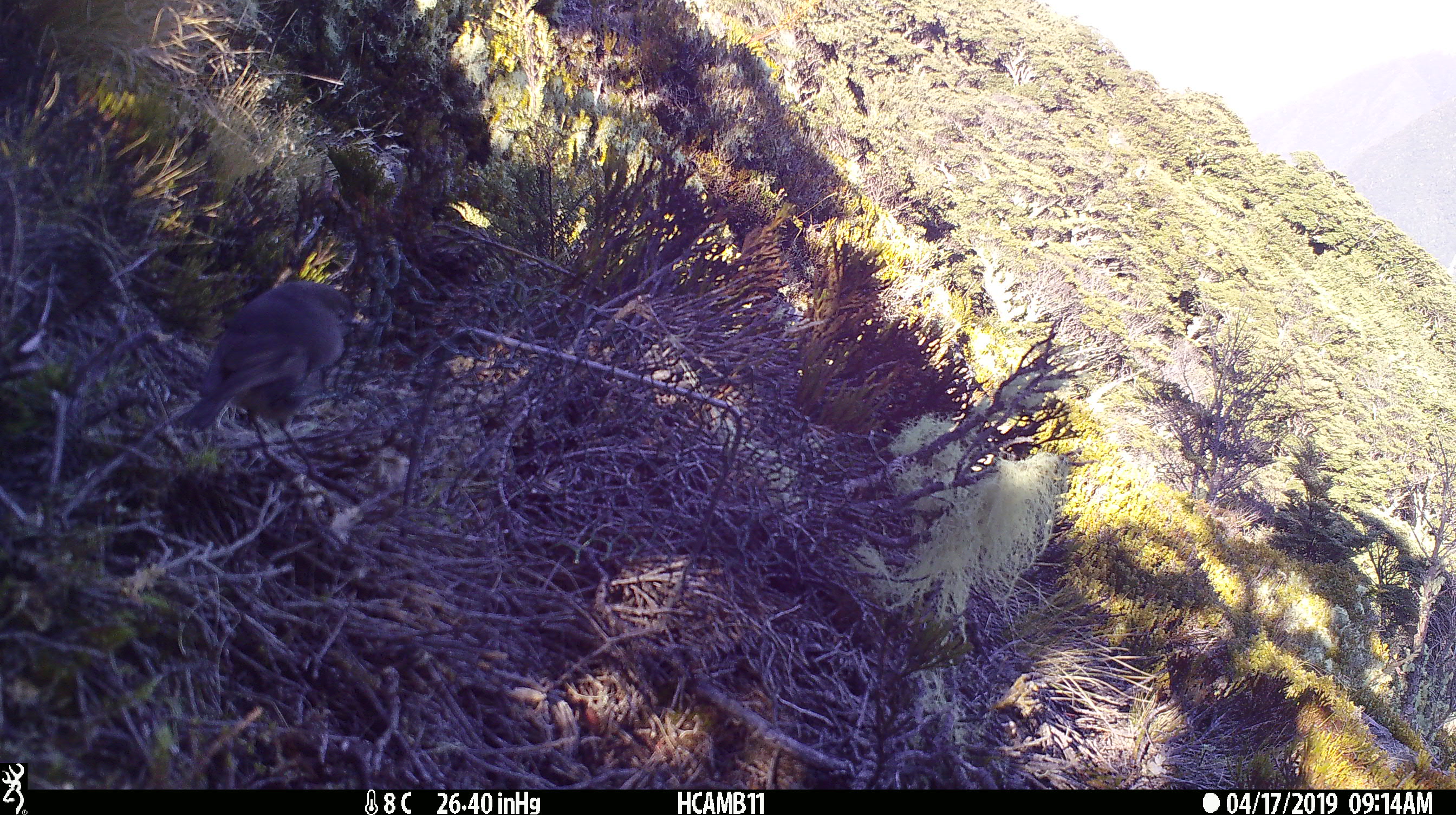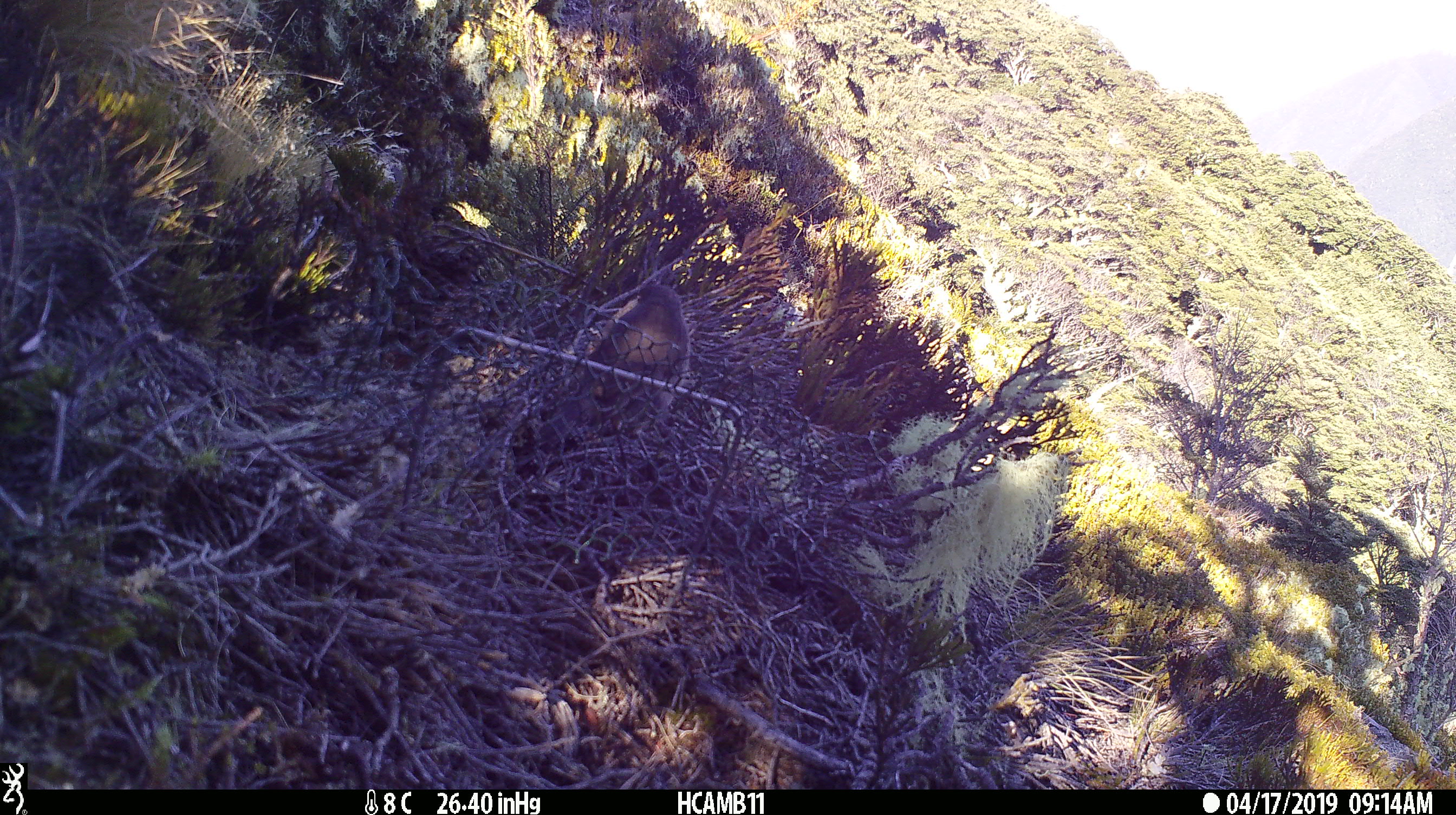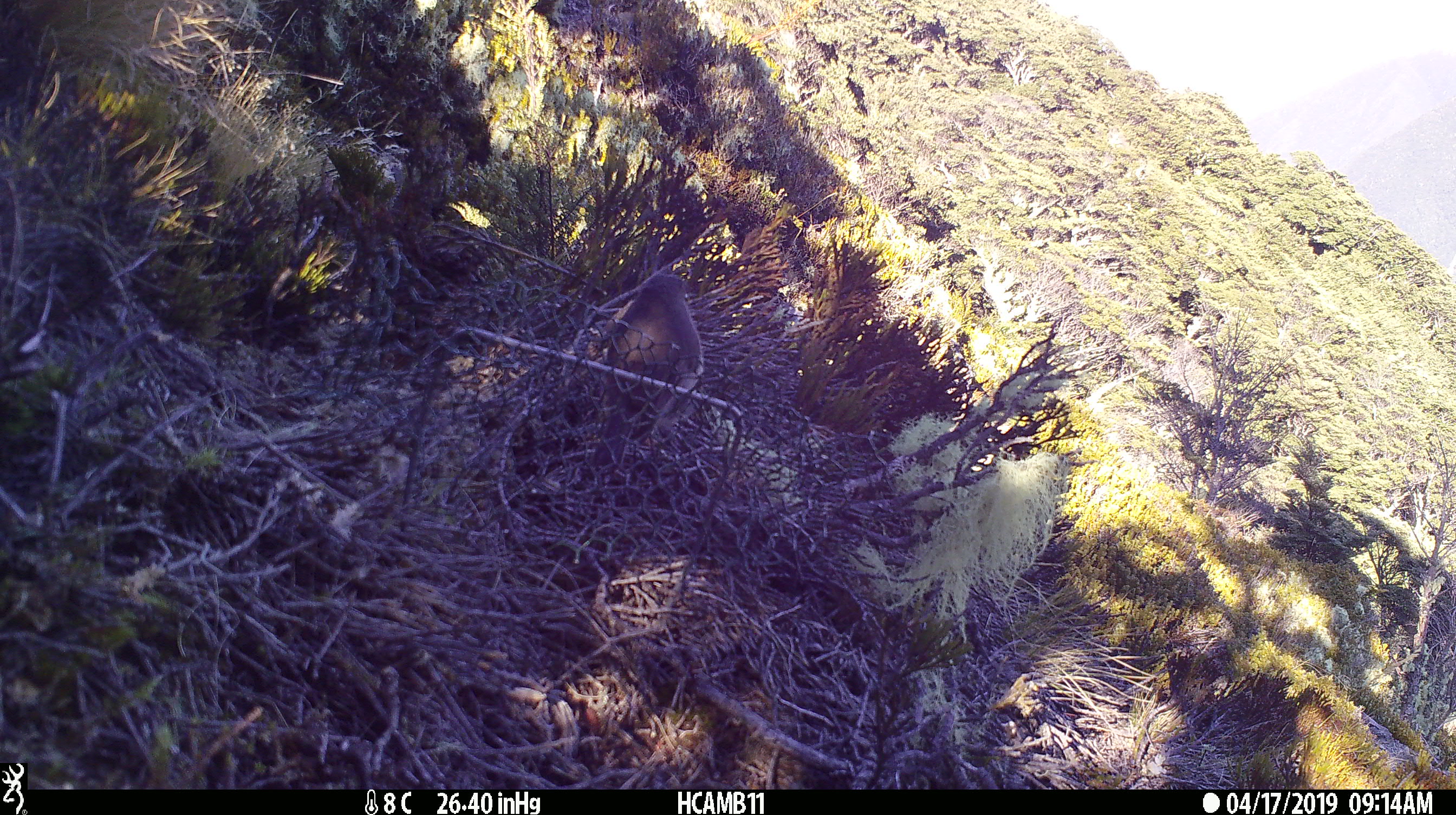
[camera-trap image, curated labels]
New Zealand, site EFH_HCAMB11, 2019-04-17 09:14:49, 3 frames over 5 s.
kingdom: Animalia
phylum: Chordata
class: Aves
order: Passeriformes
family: Petroicidae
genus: Petroica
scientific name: Petroica australis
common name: new zealand robin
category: robin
Robin (new zealand robin) (Petroica australis).